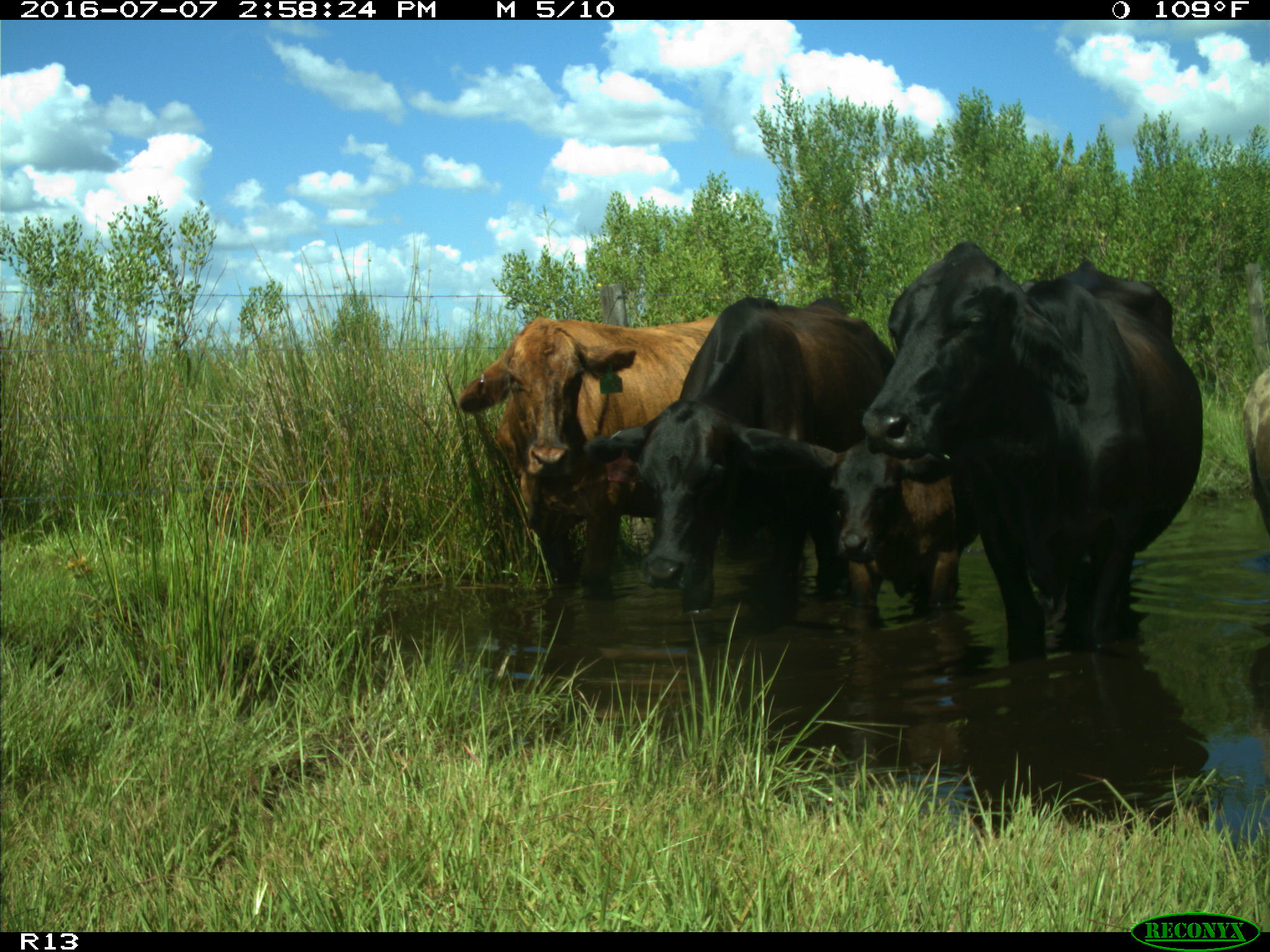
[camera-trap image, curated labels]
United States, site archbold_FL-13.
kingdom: Animalia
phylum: Chordata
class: Mammalia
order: Artiodactyla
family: Bovidae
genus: Bos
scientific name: Bos taurus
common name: domestic cow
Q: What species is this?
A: Bos taurus (domestic cow).